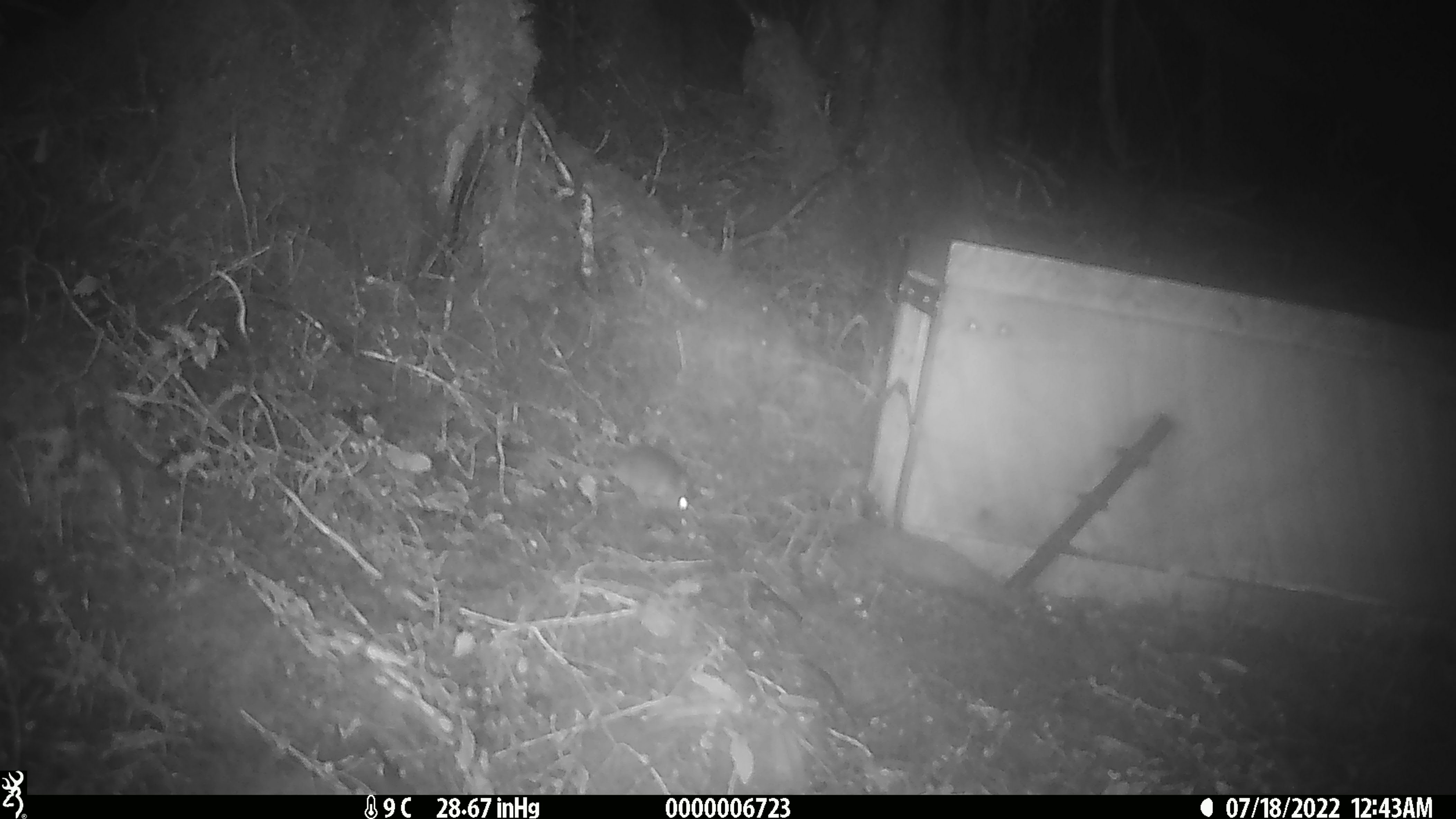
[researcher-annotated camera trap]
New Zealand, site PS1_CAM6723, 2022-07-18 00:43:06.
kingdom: Animalia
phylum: Chordata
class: Mammalia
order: Rodentia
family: Muridae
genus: Mus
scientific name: Mus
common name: mouse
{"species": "mouse (Mus)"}